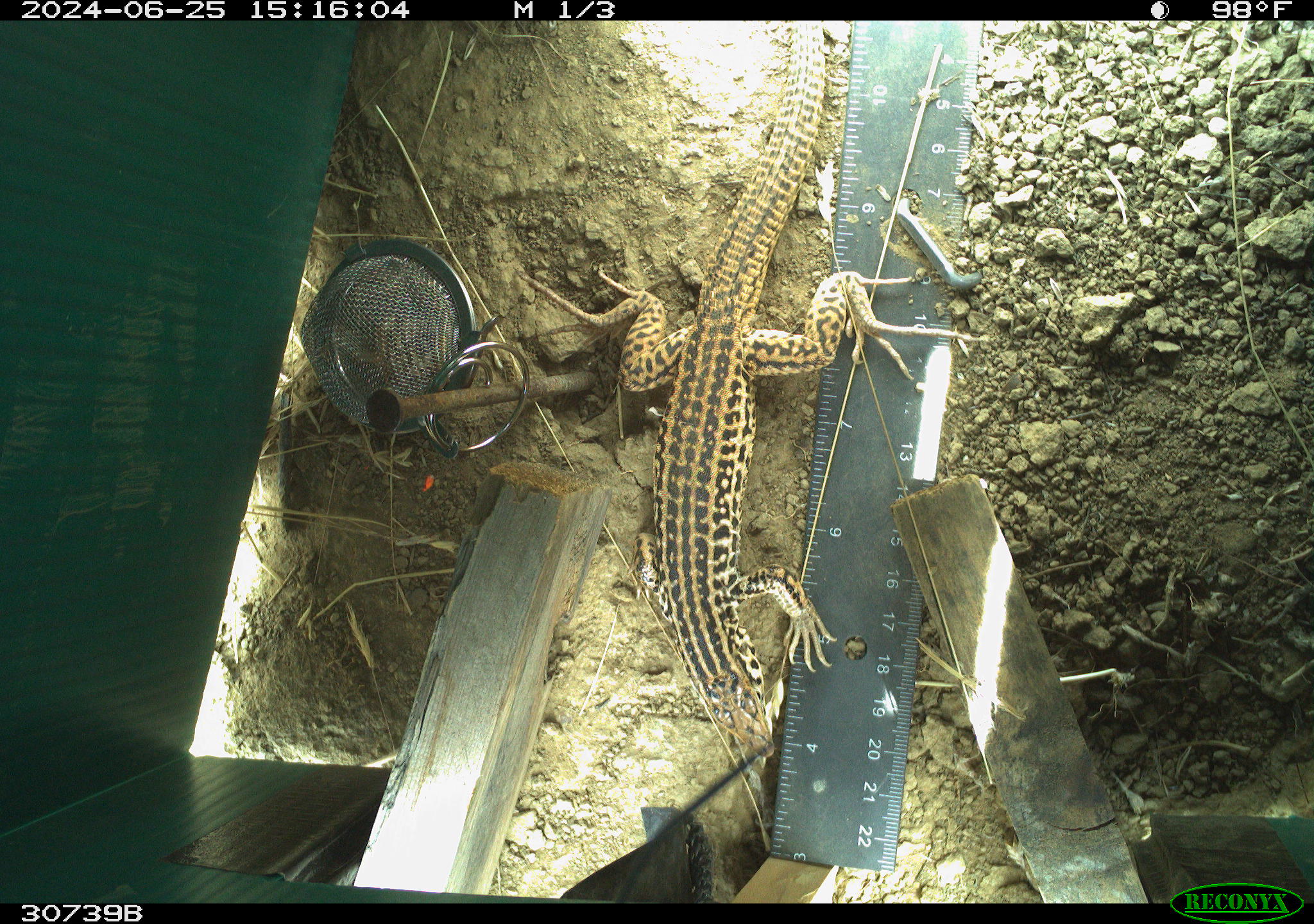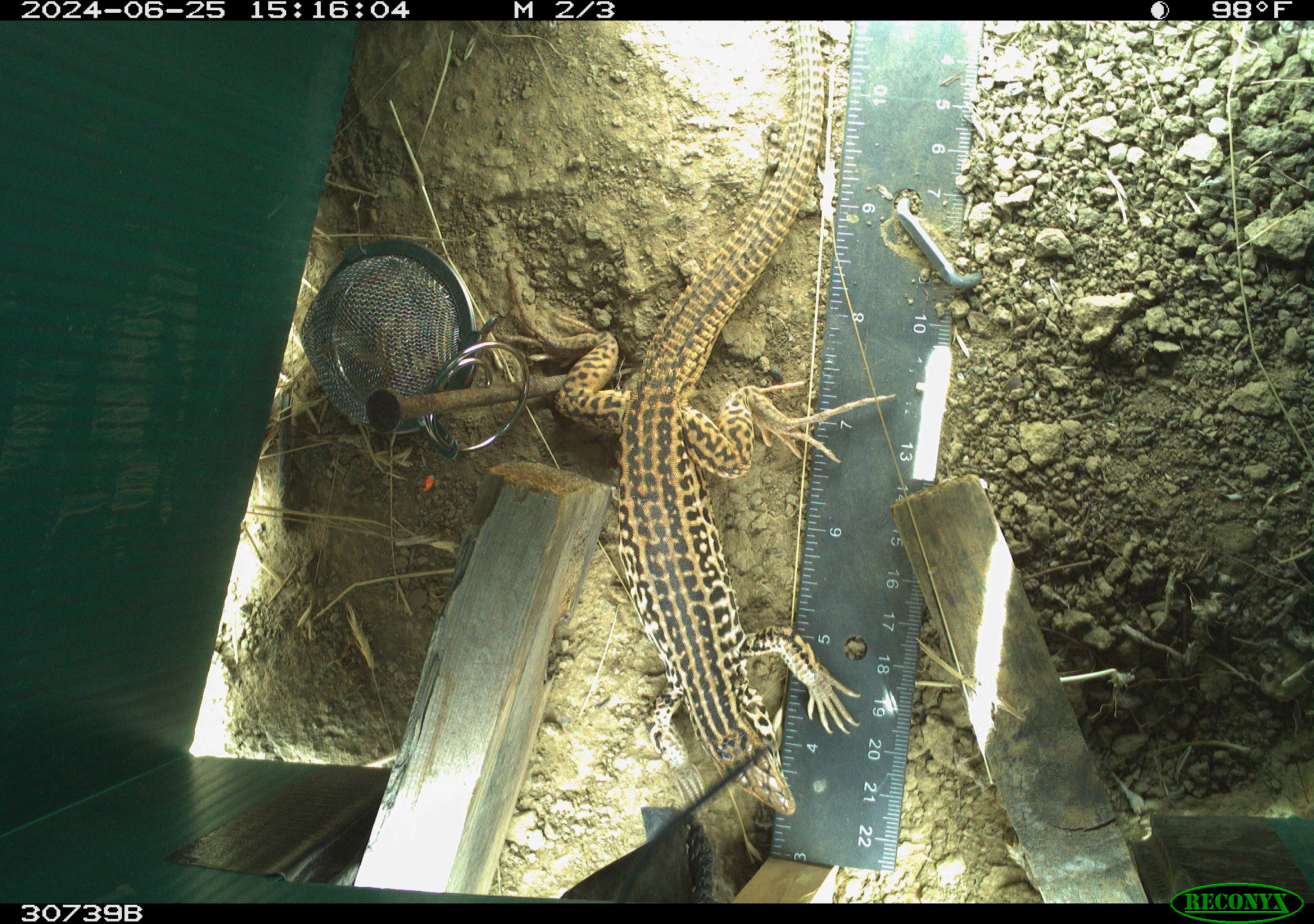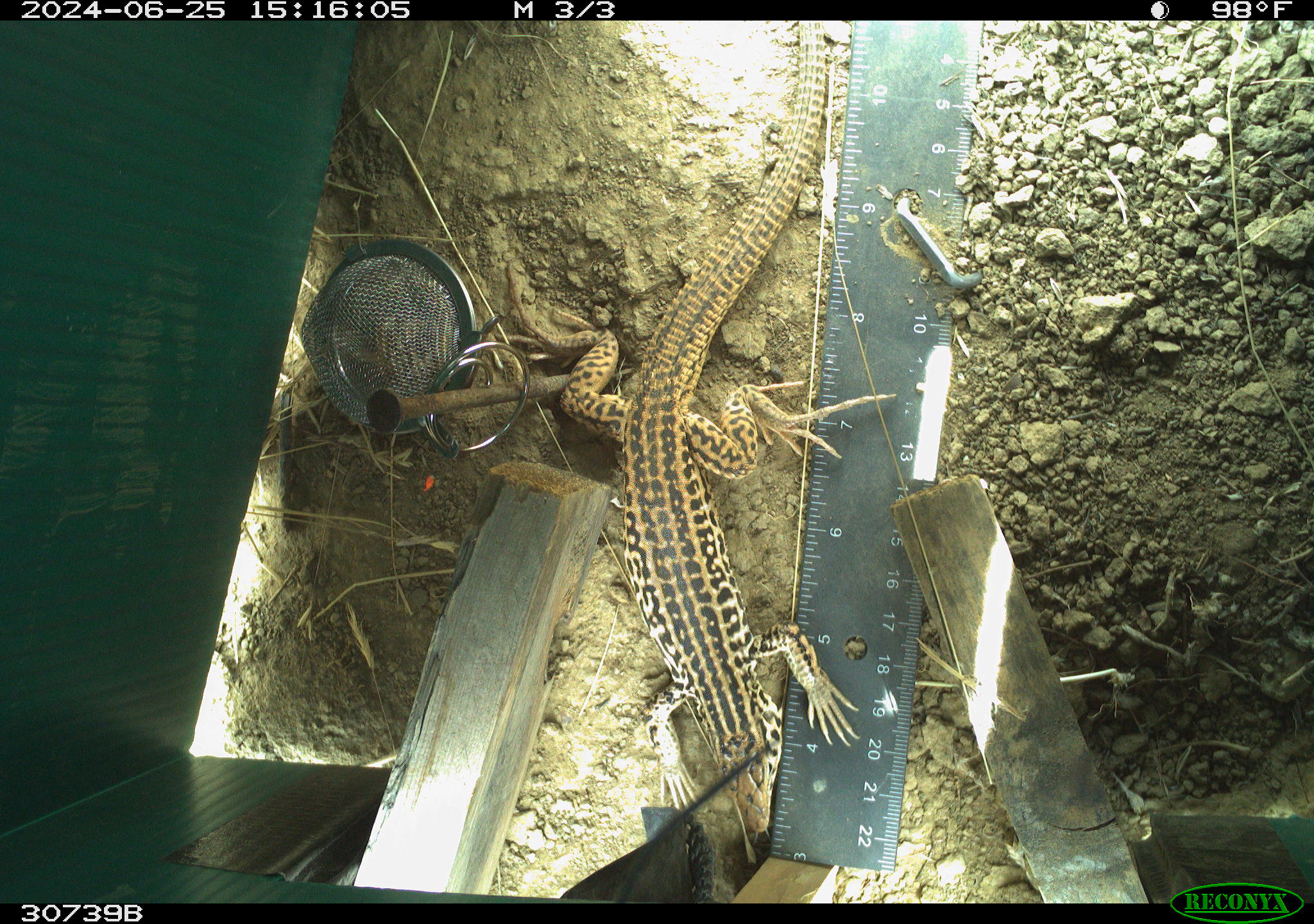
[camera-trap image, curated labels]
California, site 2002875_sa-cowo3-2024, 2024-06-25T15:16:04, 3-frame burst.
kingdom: Animalia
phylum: Chordata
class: Reptilia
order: Squamata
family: Teiidae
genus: Aspidoscelis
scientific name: Aspidoscelis tigris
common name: western whiptail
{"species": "western whiptail (Aspidoscelis tigris)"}